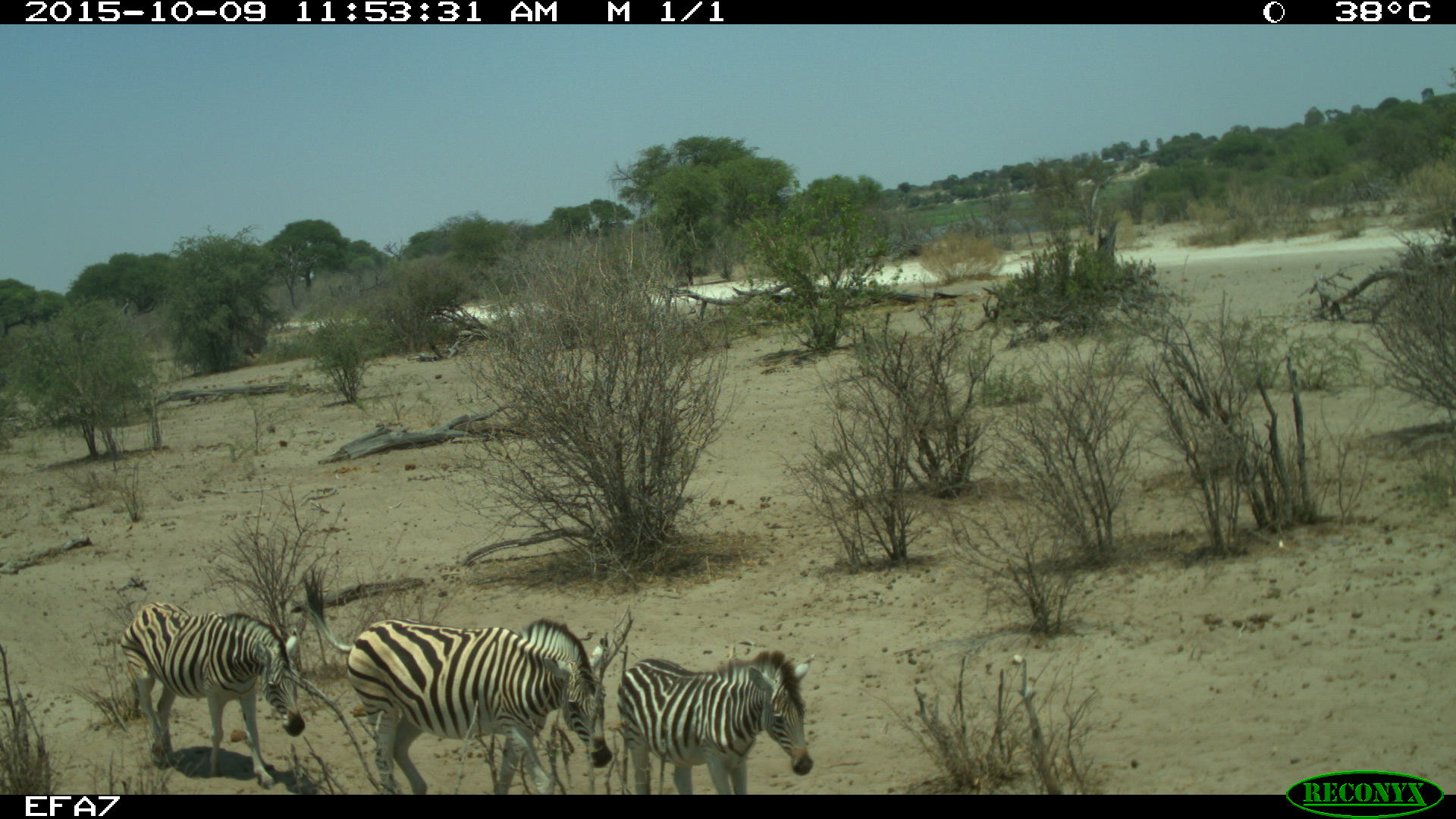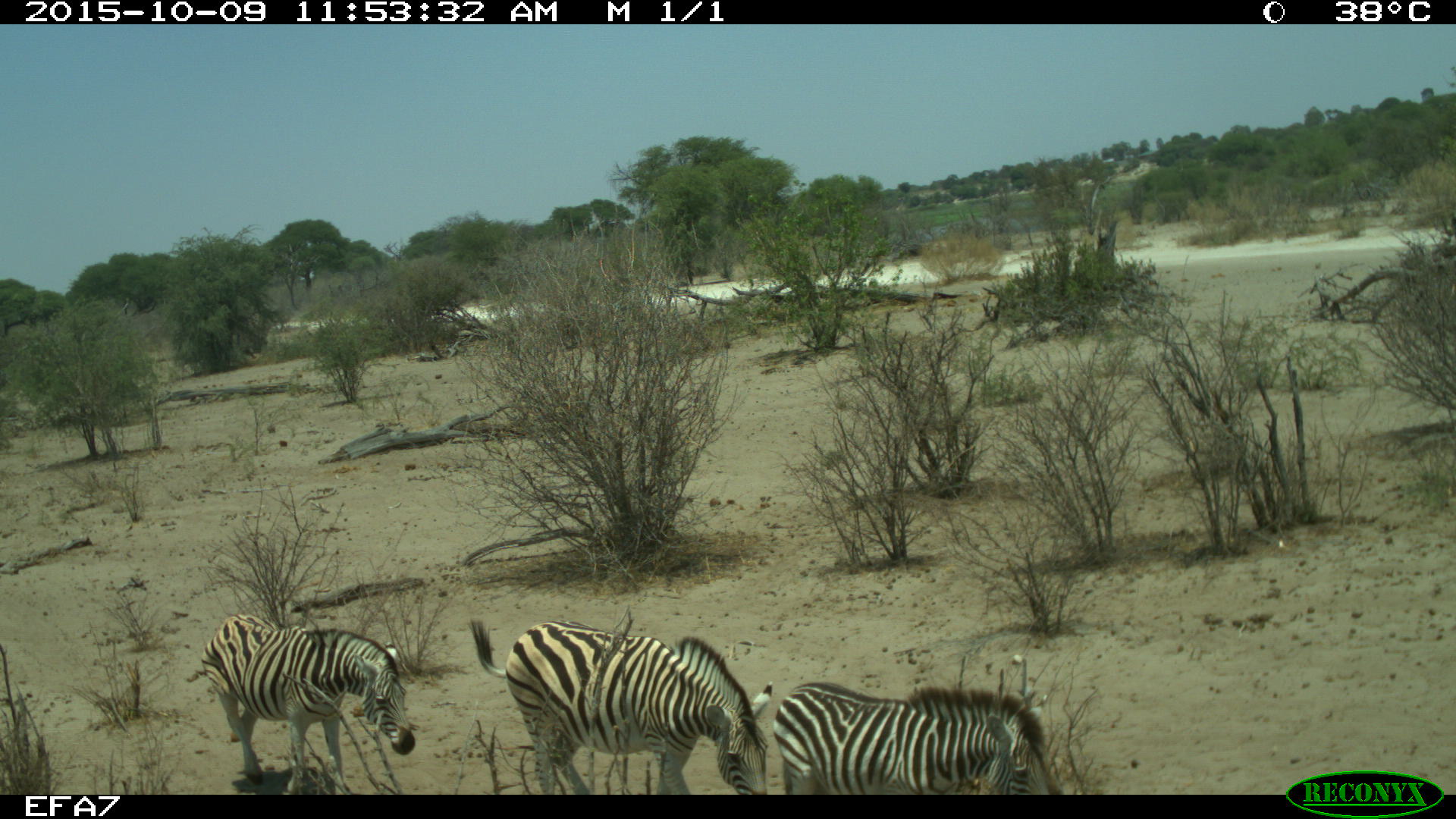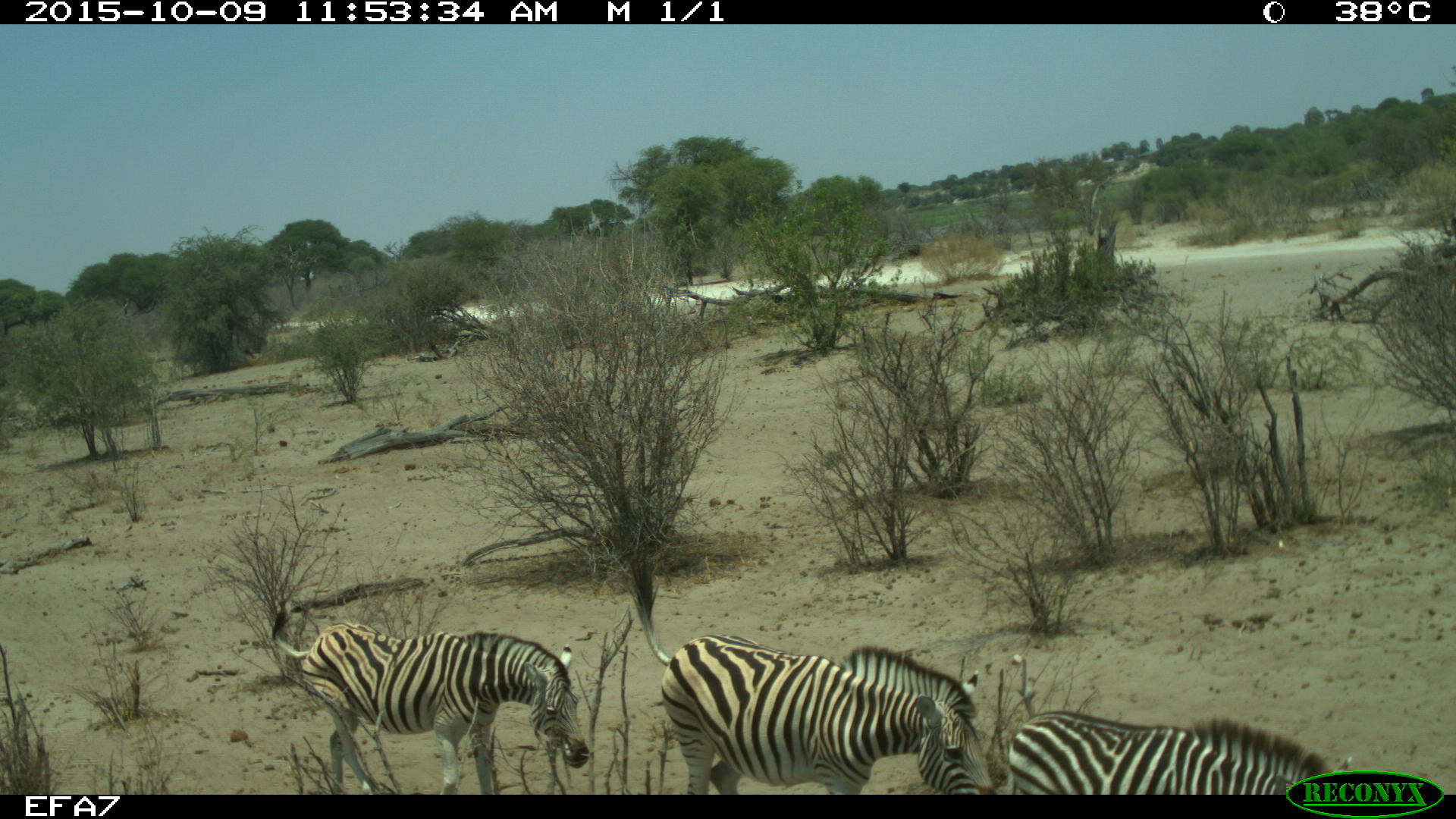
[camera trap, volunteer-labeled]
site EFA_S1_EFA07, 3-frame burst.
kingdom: Animalia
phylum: Chordata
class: Mammalia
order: Perissodactyla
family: Equidae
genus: Equus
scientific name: Equus quagga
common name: plains zebra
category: zebraplains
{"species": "zebraplains (plains zebra) (Equus quagga)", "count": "3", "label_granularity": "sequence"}